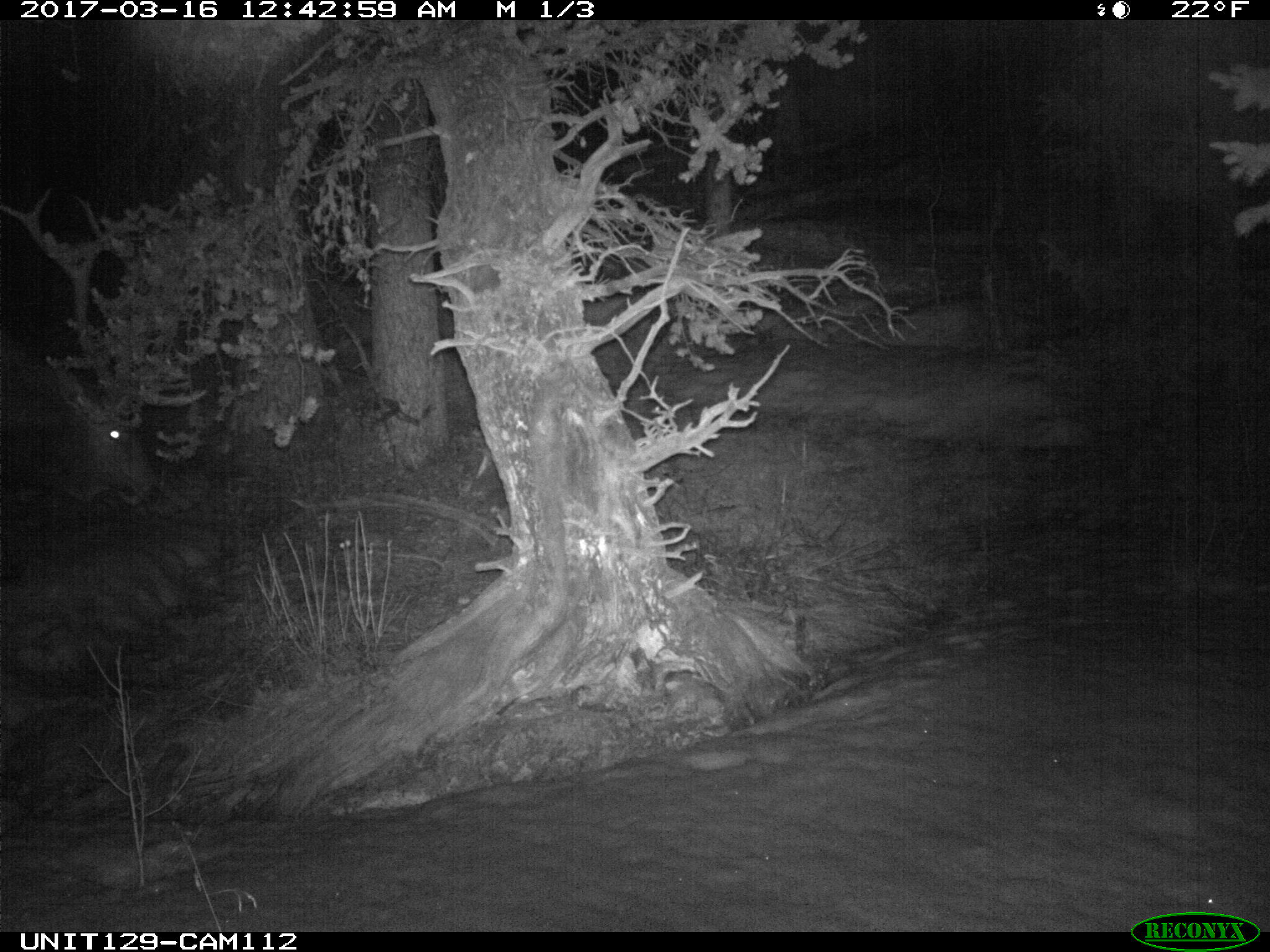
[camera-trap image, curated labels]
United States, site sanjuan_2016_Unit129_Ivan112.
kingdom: Animalia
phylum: Chordata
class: Mammalia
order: Artiodactyla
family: Cervidae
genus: Cervus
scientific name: Cervus elaphus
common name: red deer